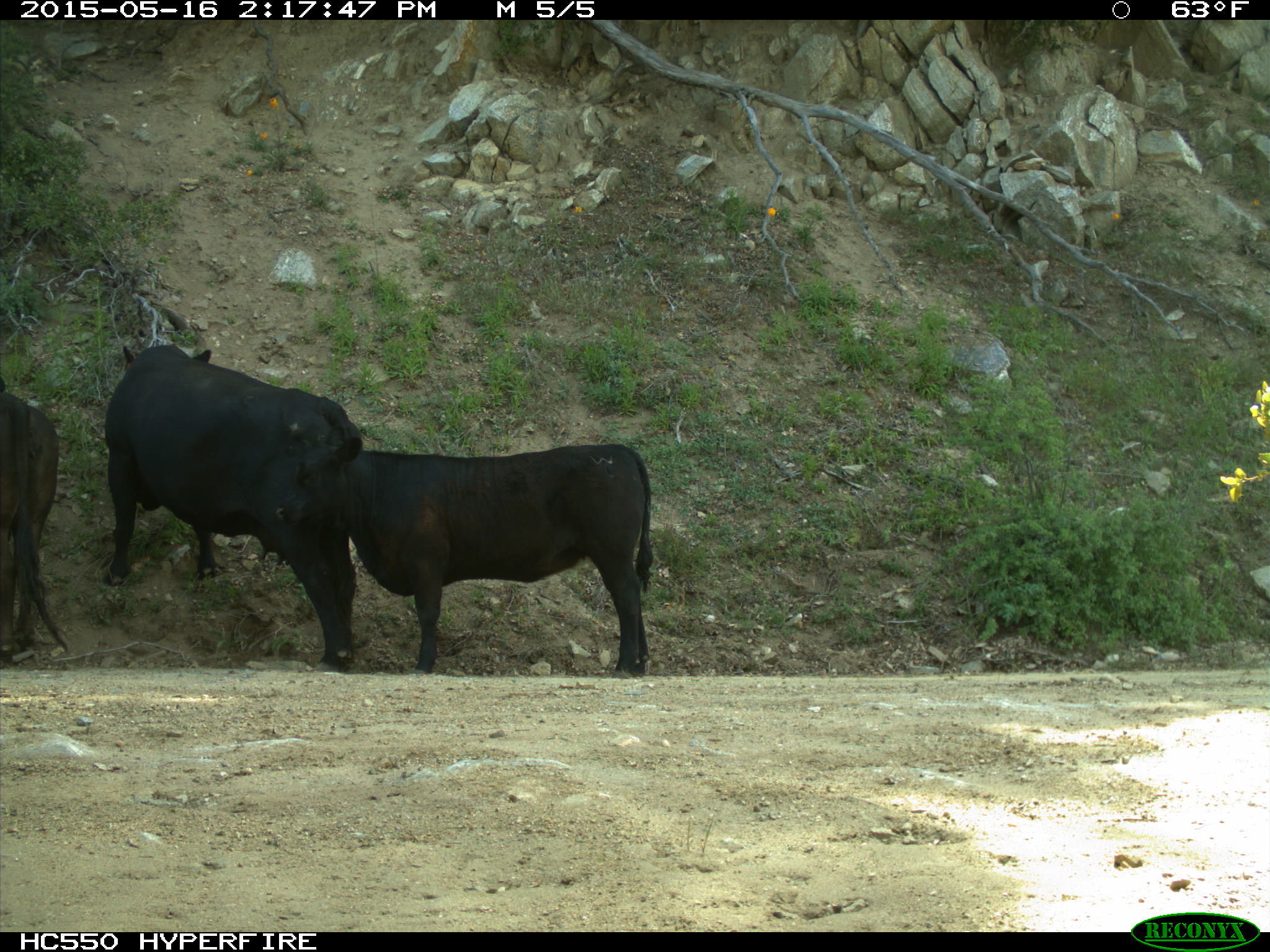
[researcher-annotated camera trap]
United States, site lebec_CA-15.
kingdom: Animalia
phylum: Chordata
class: Mammalia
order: Artiodactyla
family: Bovidae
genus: Bos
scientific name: Bos taurus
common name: domestic cow